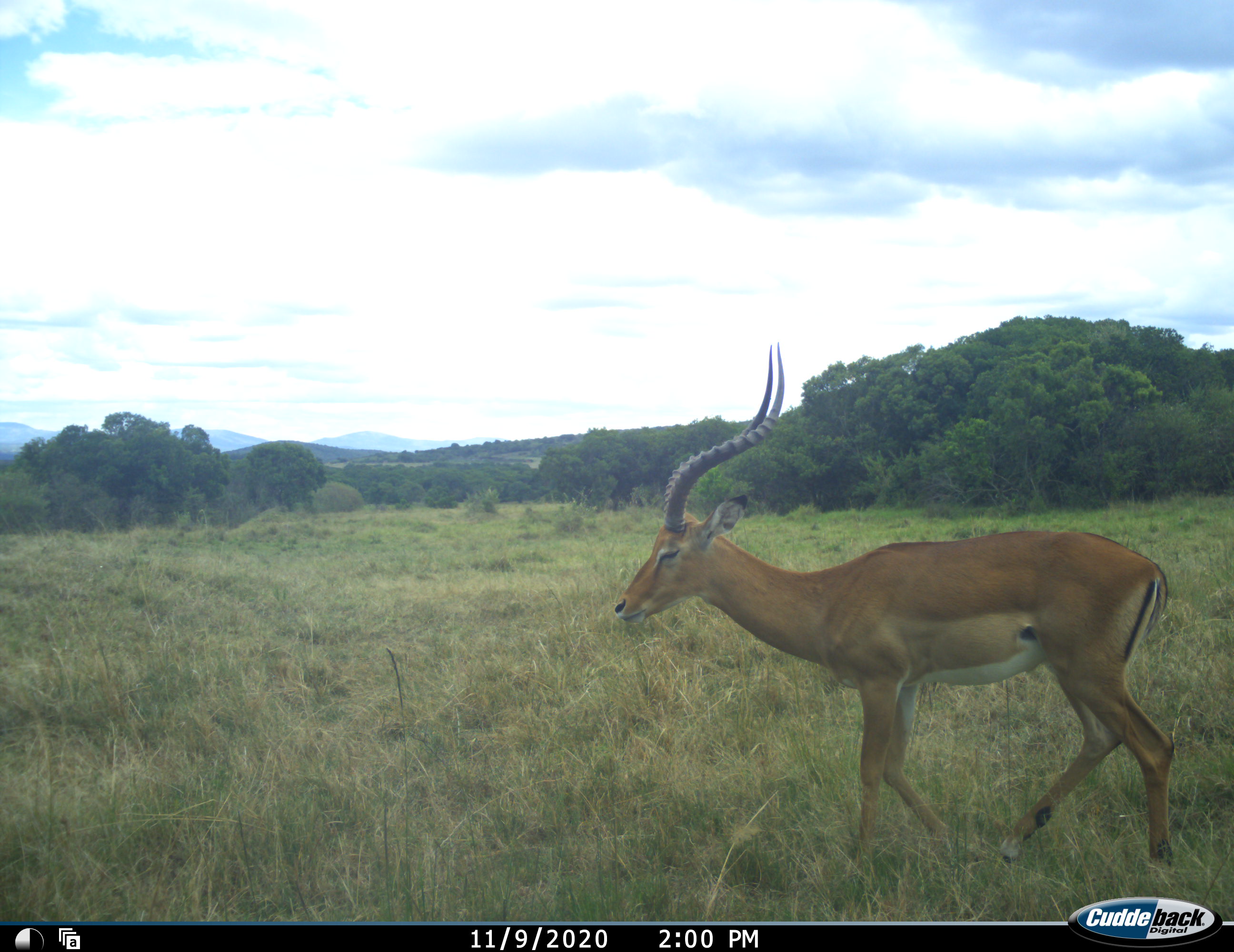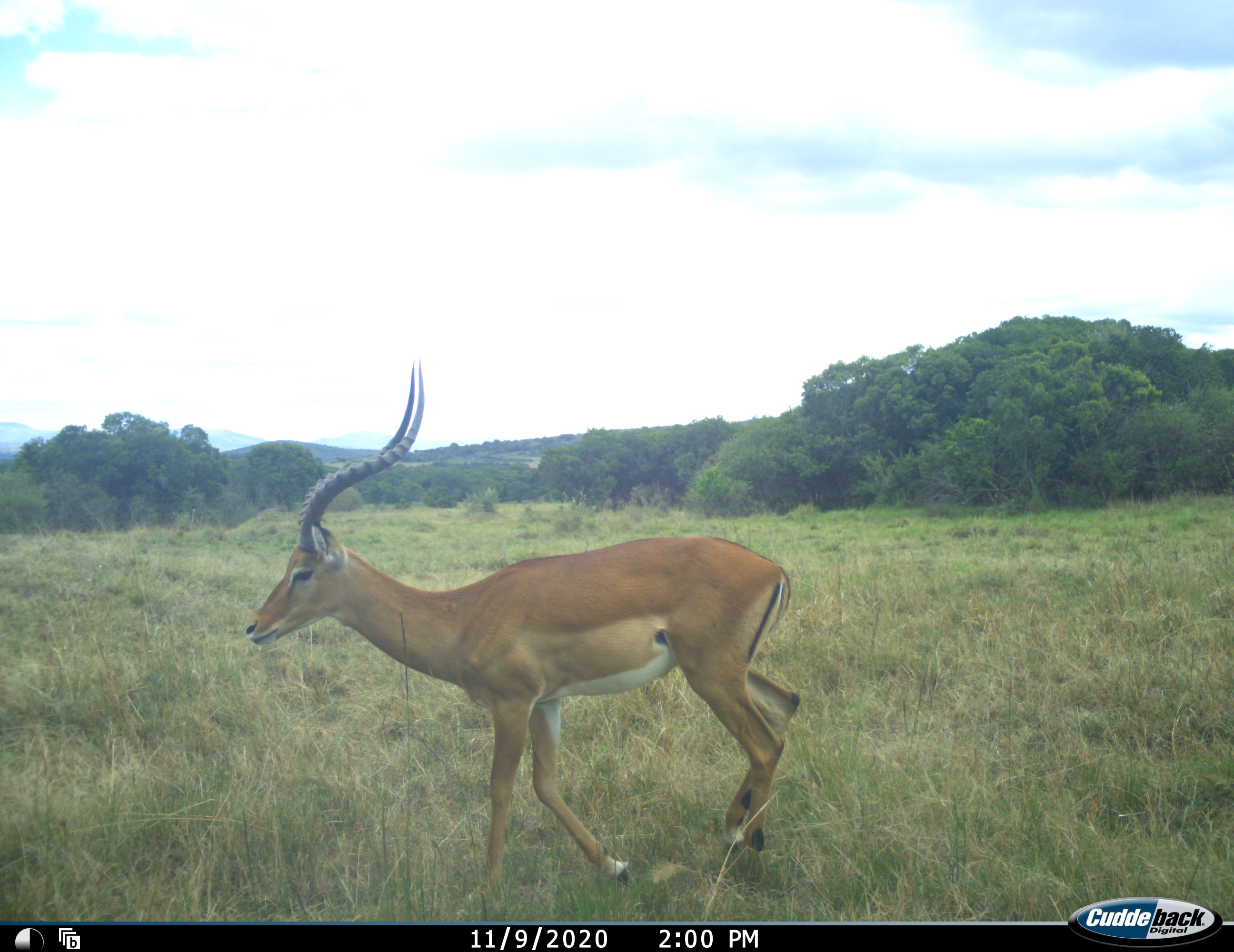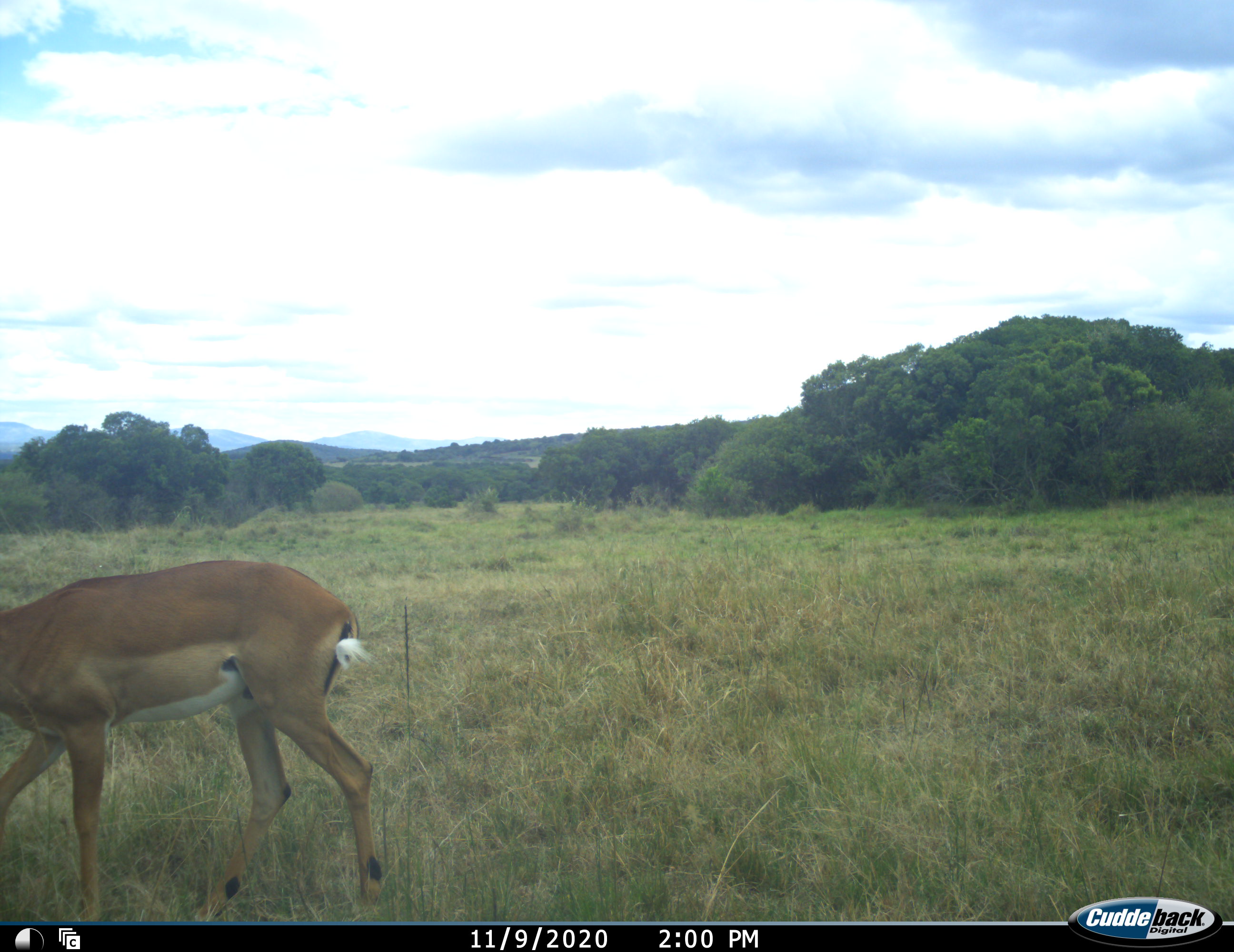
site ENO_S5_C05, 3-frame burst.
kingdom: Animalia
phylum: Chordata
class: Mammalia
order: Artiodactyla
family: Bovidae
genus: Aepyceros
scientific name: Aepyceros melampus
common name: impala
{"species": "impala (Aepyceros melampus)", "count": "1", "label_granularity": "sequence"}